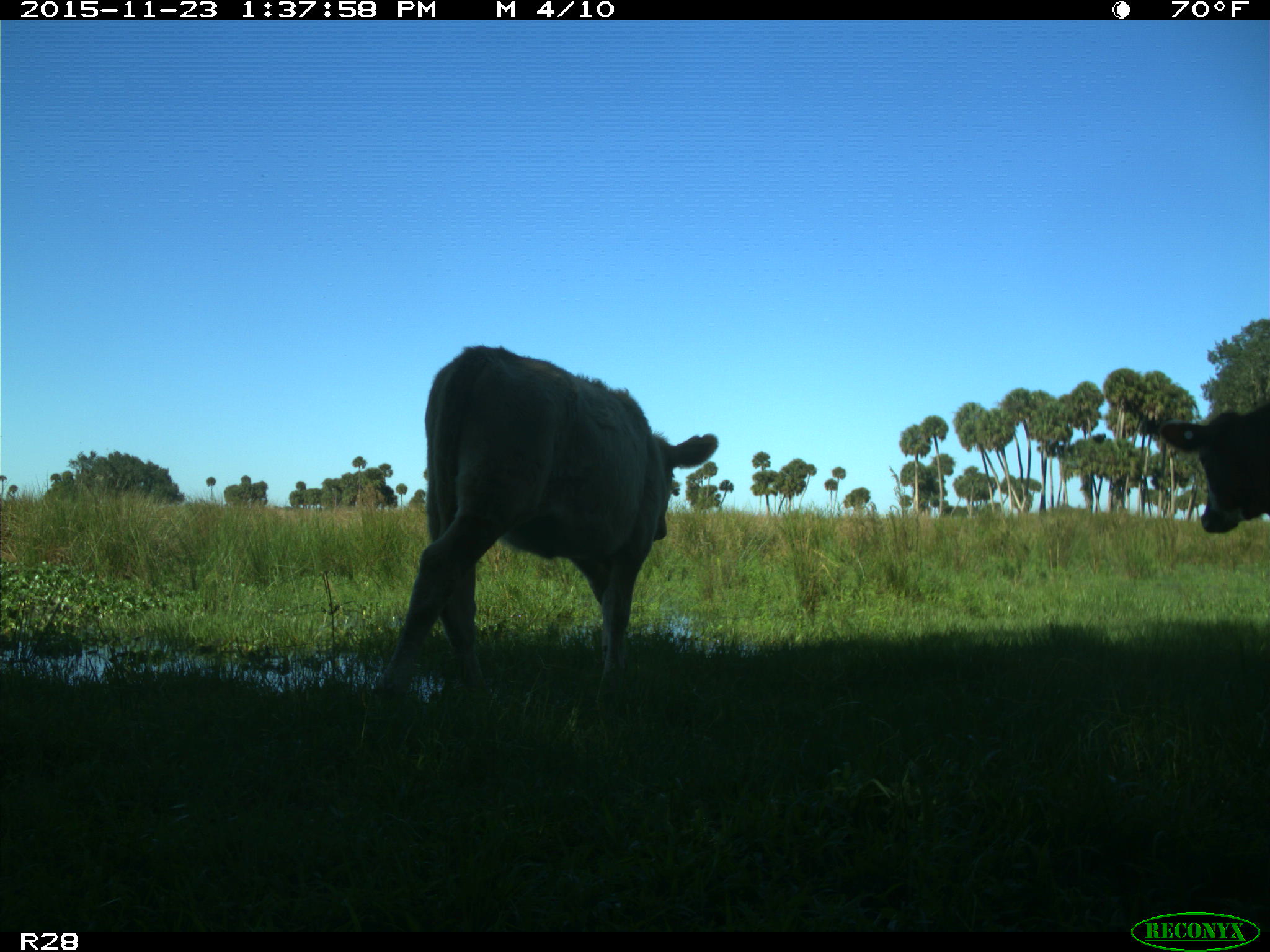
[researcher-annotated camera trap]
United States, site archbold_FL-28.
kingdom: Animalia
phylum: Chordata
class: Mammalia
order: Artiodactyla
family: Bovidae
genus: Bos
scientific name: Bos taurus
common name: domestic cow